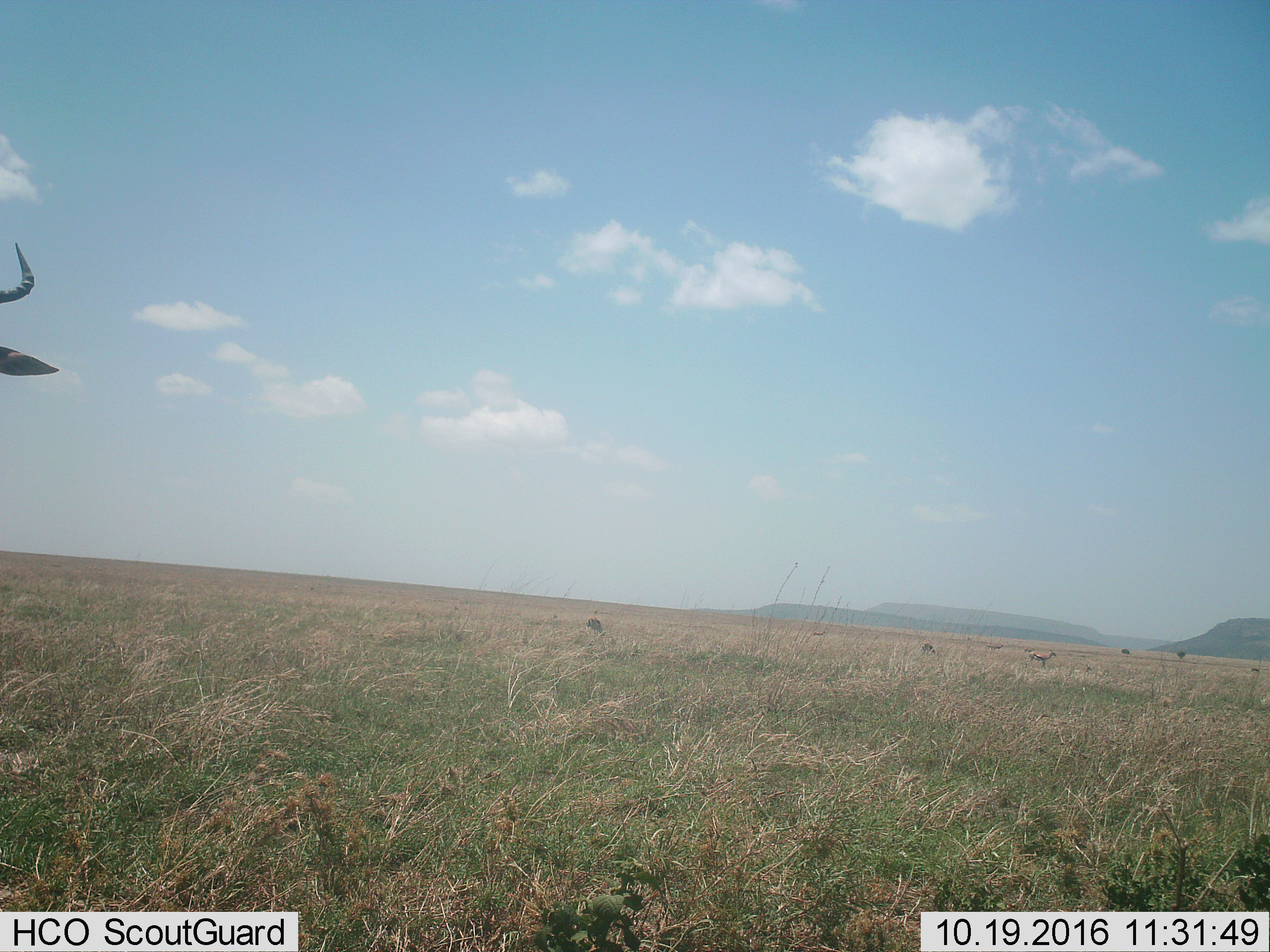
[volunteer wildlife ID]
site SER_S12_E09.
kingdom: Animalia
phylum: Chordata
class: Mammalia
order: Artiodactyla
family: Bovidae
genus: Eudorcas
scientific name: Eudorcas thomsonii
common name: thomson's gazelle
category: gazellethomsons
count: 5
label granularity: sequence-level